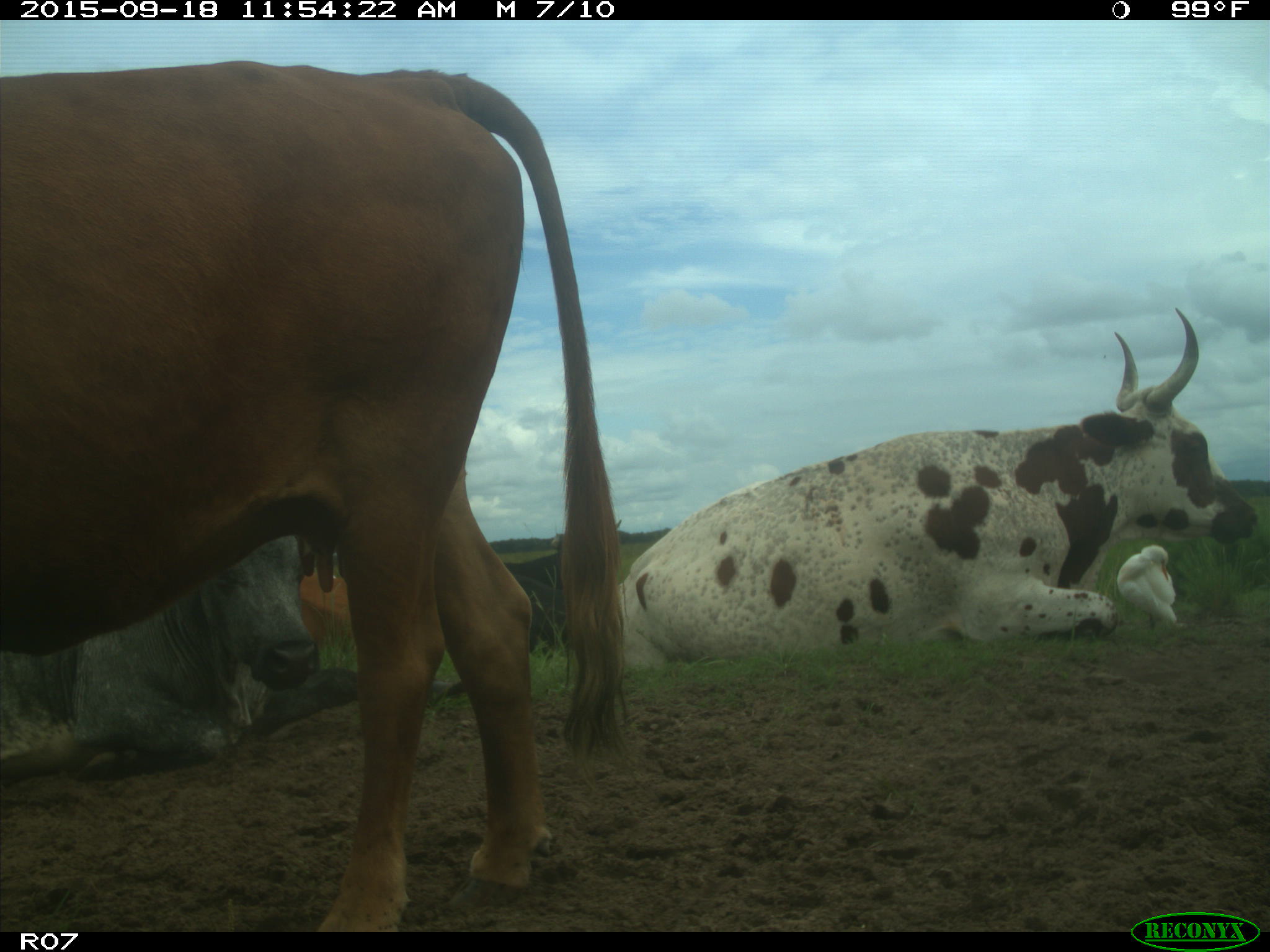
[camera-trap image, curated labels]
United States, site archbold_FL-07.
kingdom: Animalia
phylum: Chordata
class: Mammalia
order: Artiodactyla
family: Bovidae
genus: Bos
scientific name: Bos taurus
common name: domestic cow